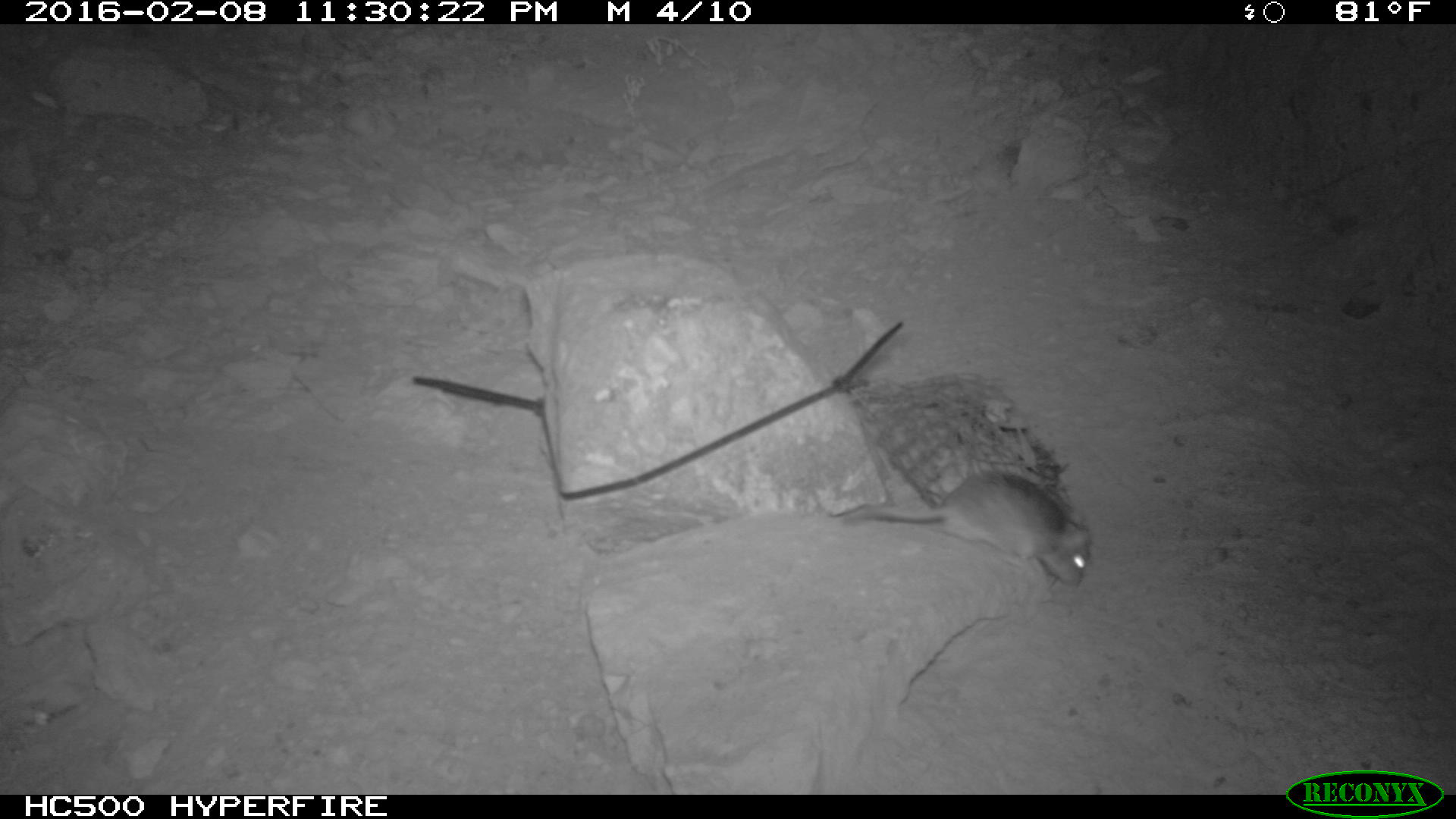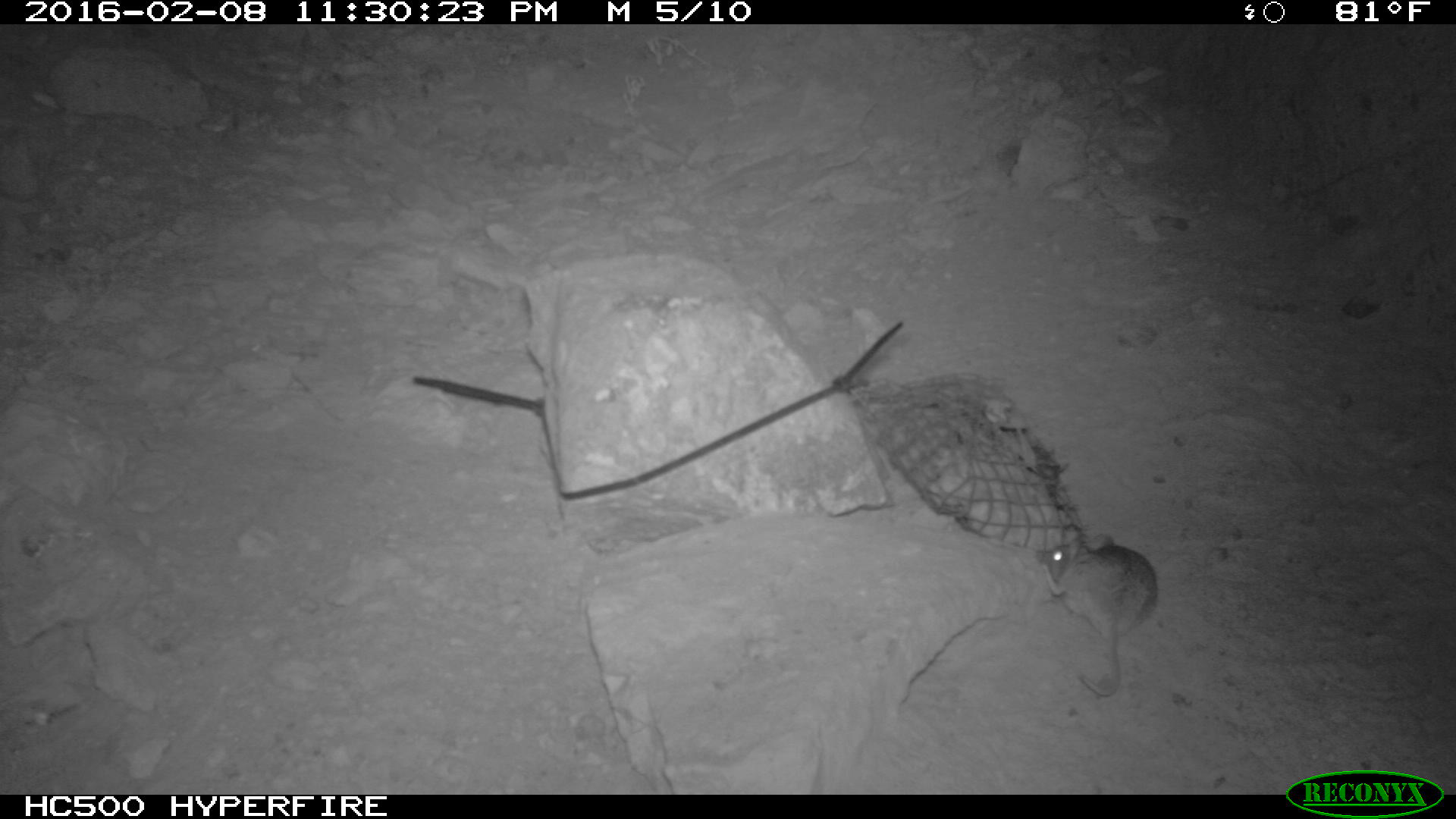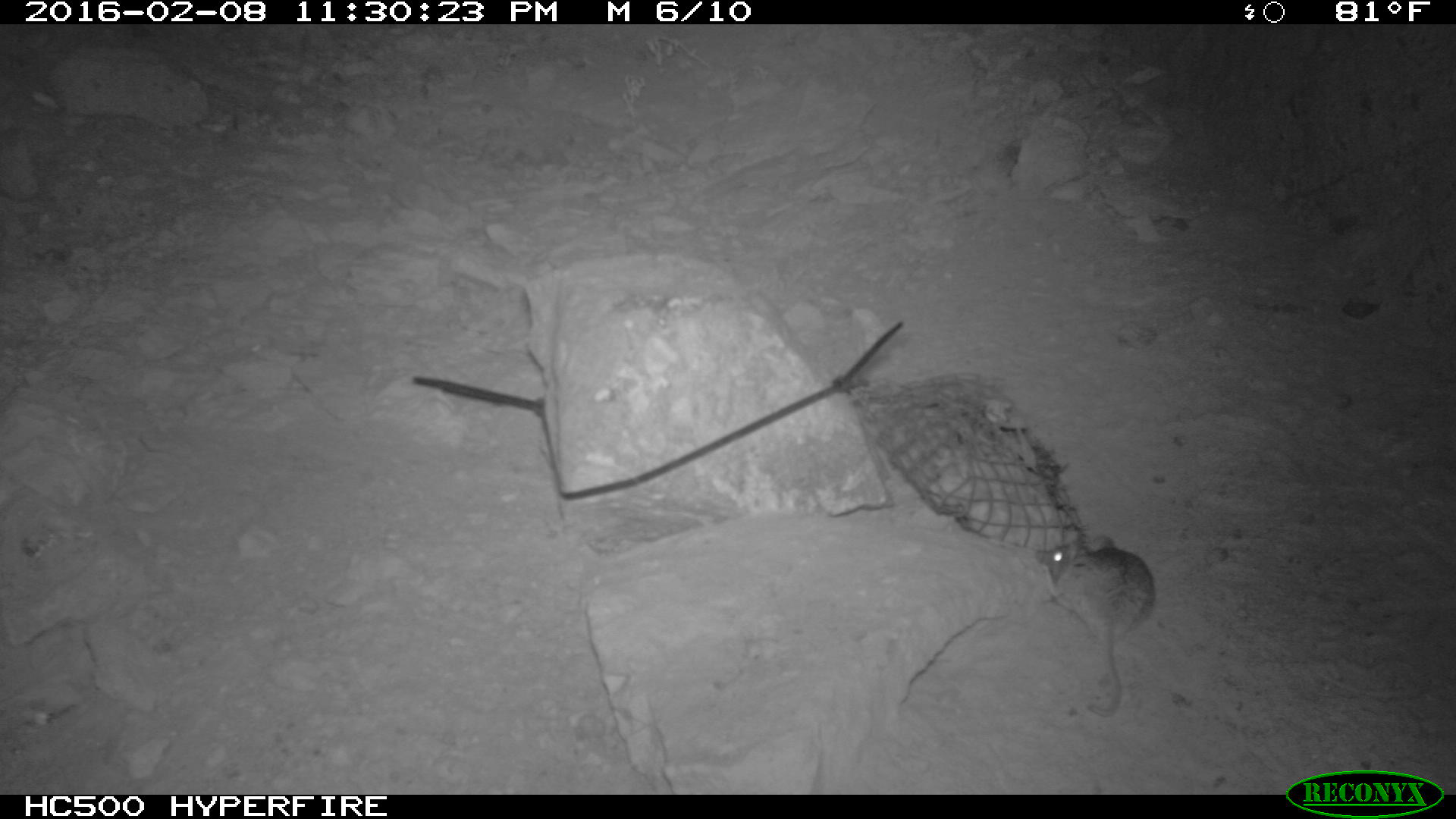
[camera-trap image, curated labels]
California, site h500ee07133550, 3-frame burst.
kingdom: Animalia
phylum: Chordata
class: Mammalia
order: Rodentia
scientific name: Rodentia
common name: rodent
Rodent (Rodentia).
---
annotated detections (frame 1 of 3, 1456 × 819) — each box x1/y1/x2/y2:
rodent: 834/467/1090/587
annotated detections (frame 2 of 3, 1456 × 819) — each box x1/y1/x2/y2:
rodent: 1038/533/1157/695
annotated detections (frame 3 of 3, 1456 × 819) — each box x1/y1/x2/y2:
rodent: 1032/520/1157/717